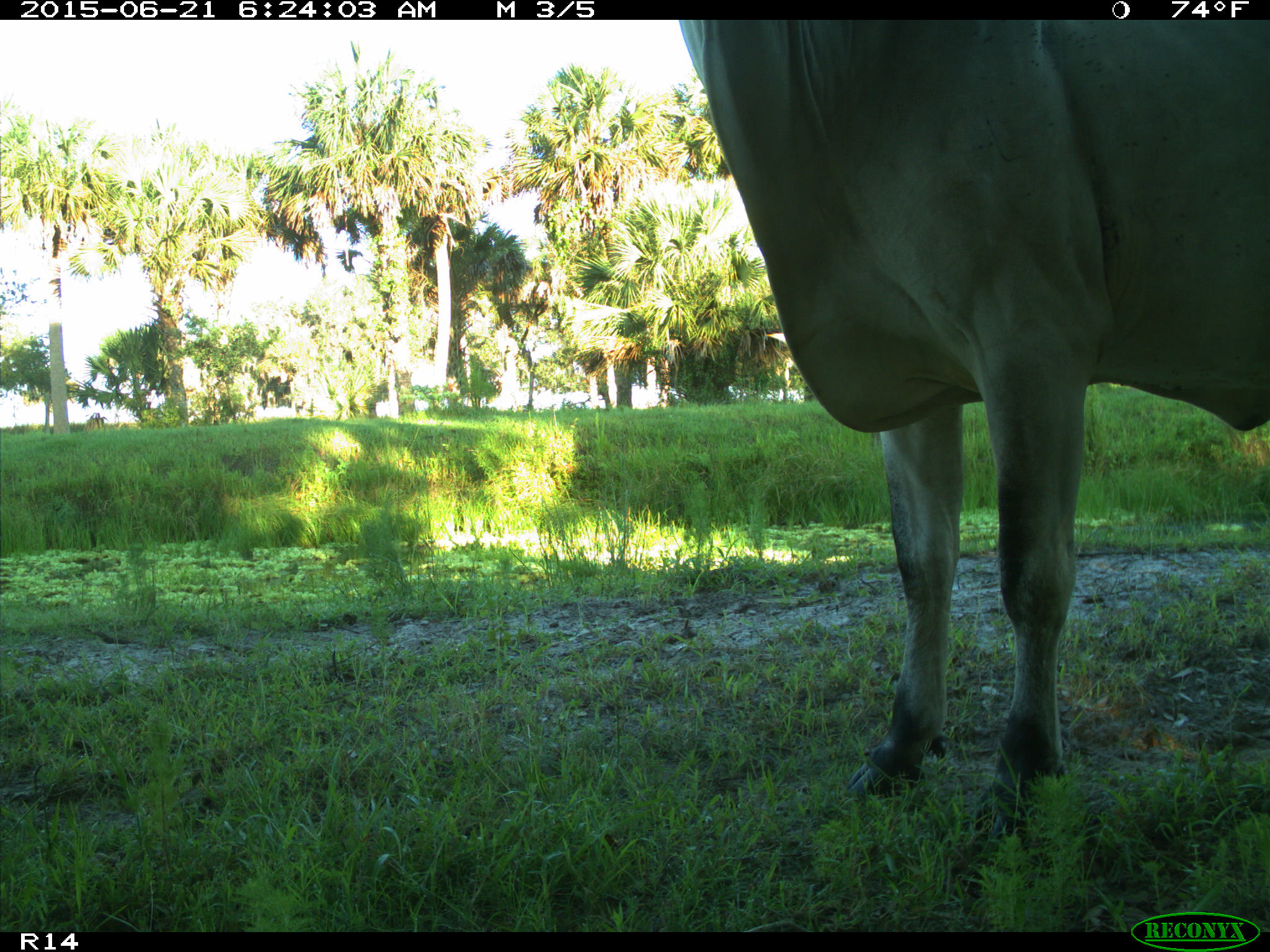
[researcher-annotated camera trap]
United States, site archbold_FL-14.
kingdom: Animalia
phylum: Chordata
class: Mammalia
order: Artiodactyla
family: Bovidae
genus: Bos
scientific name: Bos taurus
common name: domestic cow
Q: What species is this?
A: Bos taurus (domestic cow).